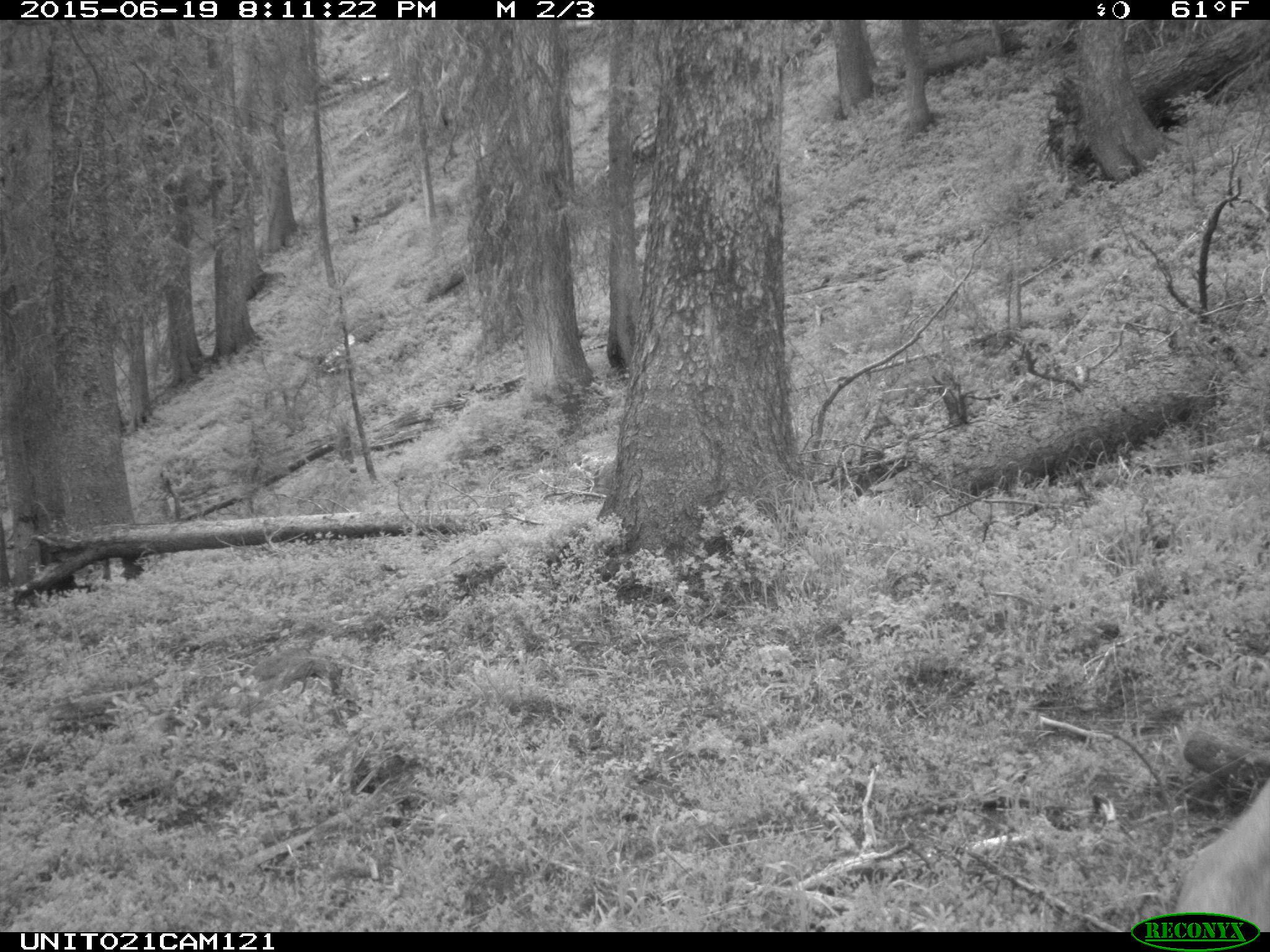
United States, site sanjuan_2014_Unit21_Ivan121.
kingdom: Animalia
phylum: Chordata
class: Mammalia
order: Artiodactyla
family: Cervidae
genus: Odocoileus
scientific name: Odocoileus hemionus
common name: mule deer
Odocoileus hemionus (mule deer).